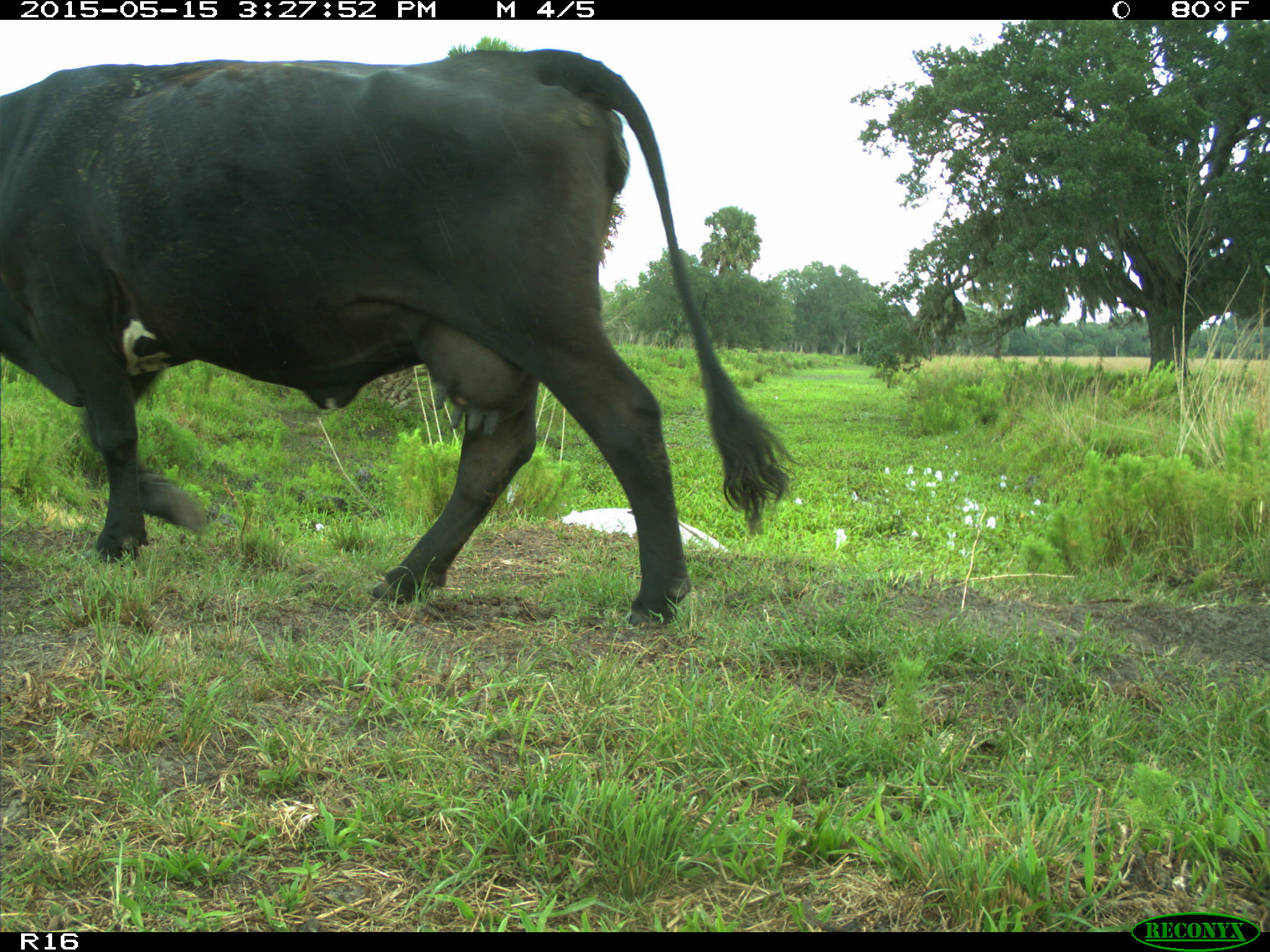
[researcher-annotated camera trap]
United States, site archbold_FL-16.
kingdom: Animalia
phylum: Chordata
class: Mammalia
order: Artiodactyla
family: Bovidae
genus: Bos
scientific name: Bos taurus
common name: domestic cow